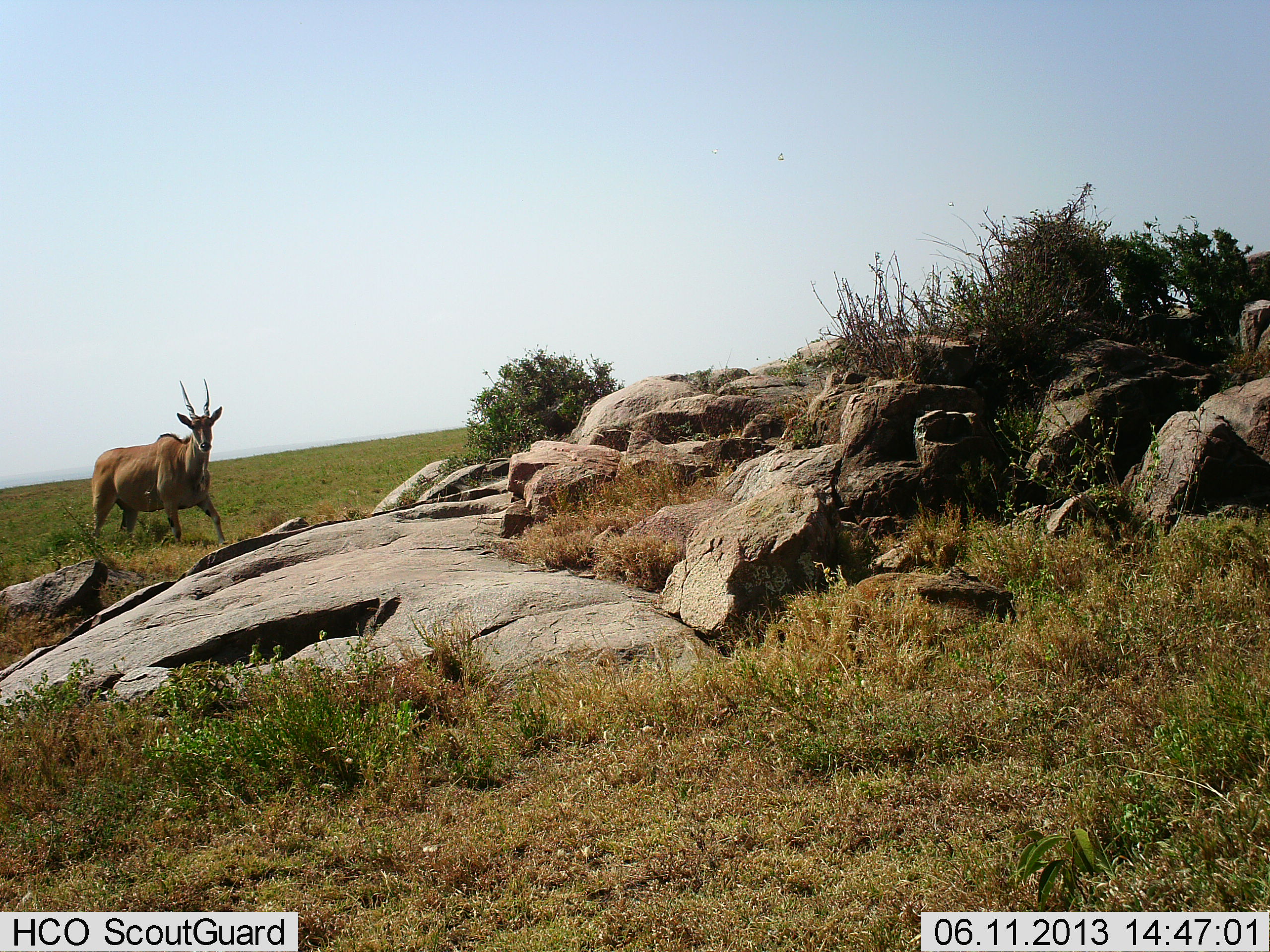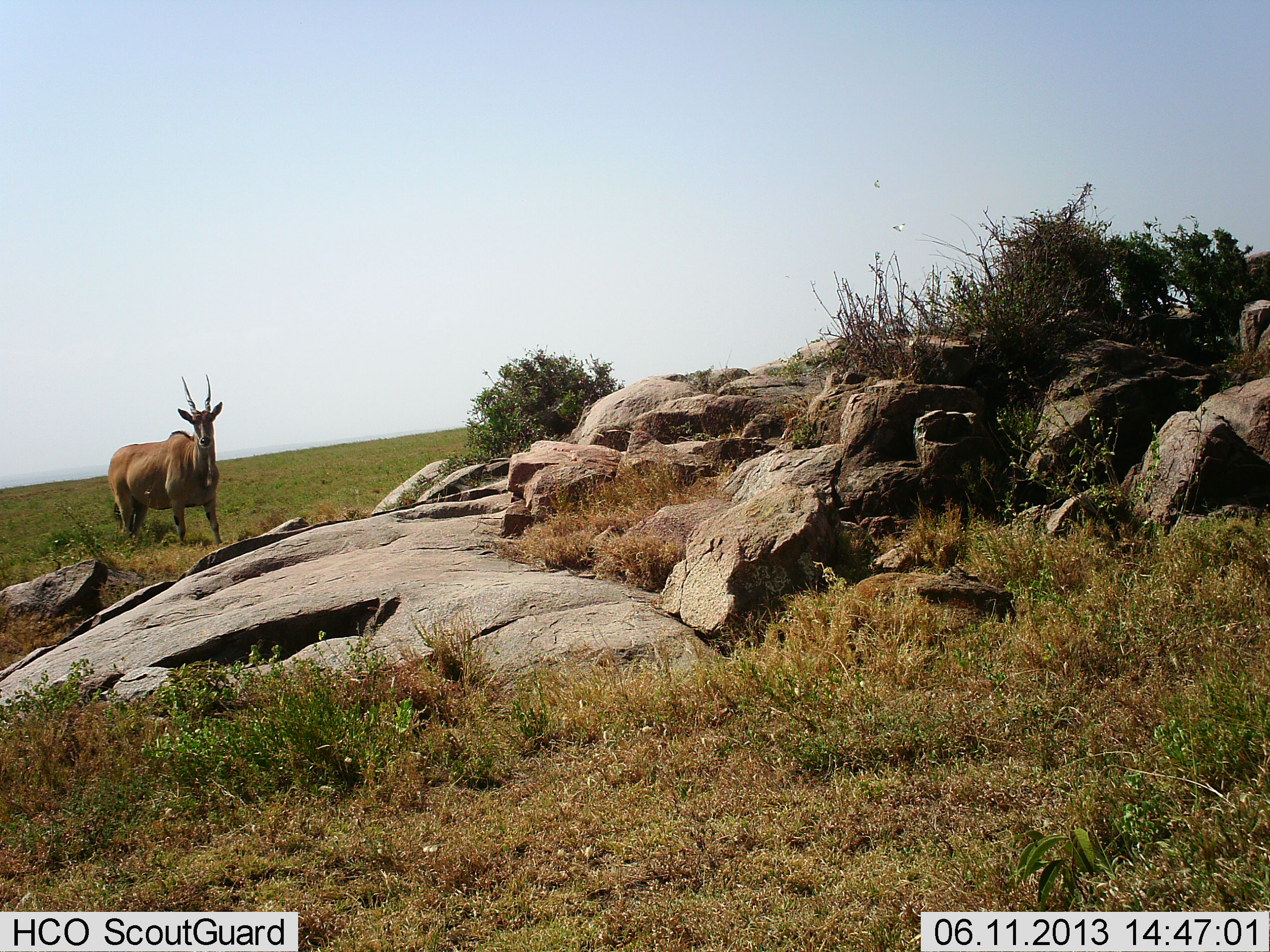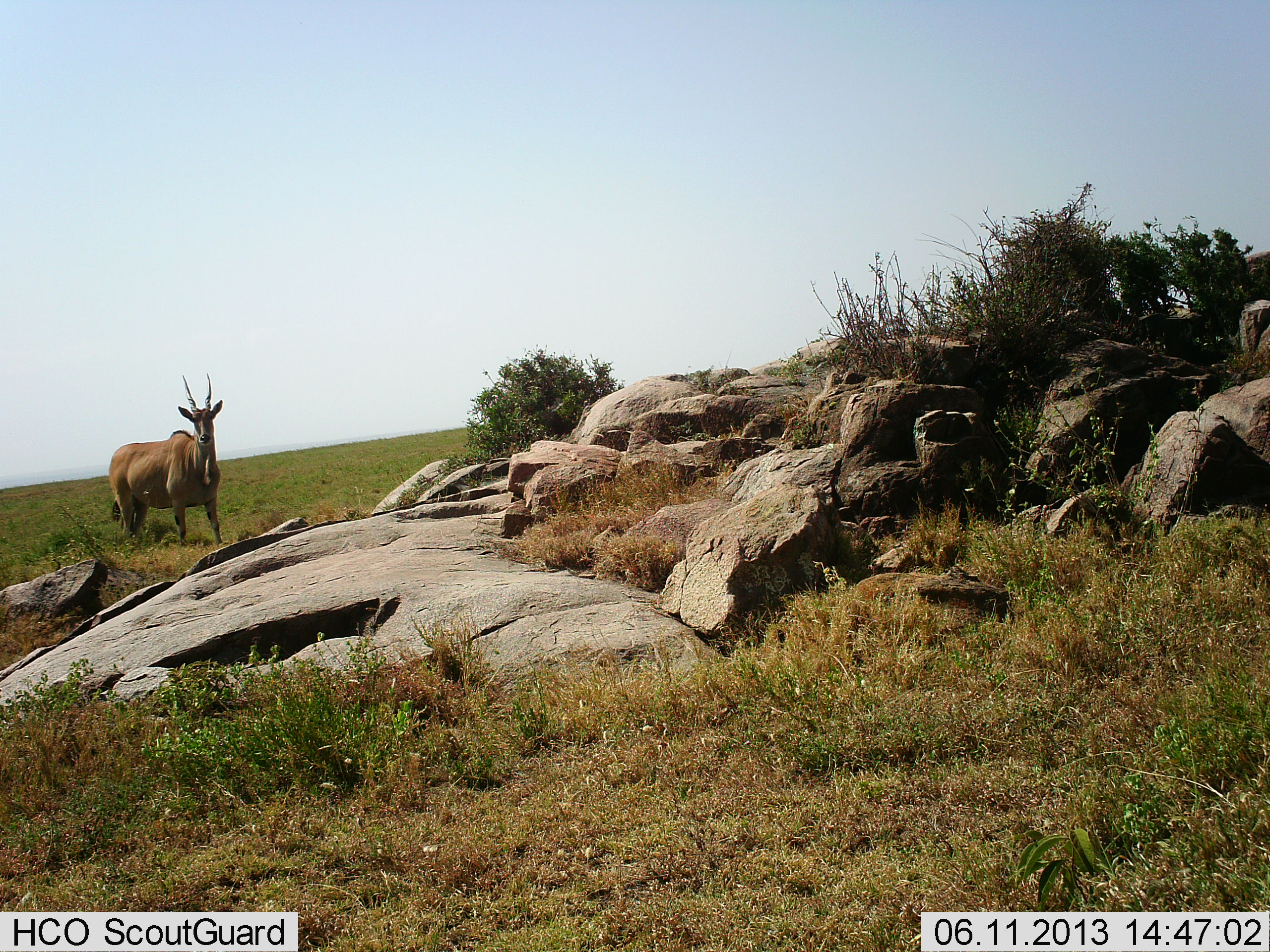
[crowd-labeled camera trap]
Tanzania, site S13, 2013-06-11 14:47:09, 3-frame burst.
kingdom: Animalia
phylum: Chordata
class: Mammalia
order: Artiodactyla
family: Bovidae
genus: Tragelaphus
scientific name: Tragelaphus oryx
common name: eland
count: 1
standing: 84%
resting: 0%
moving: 16%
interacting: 0%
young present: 0%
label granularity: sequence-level